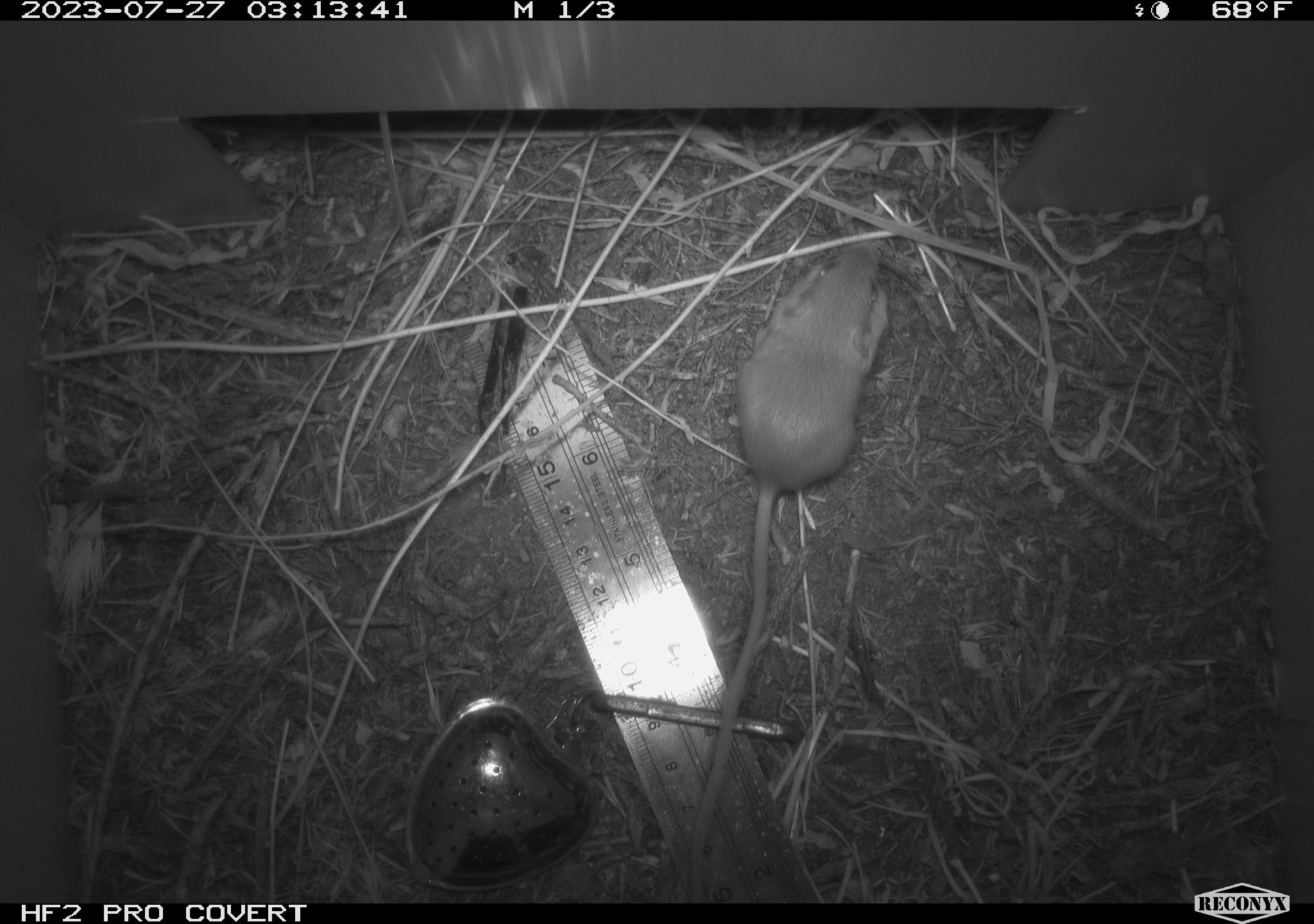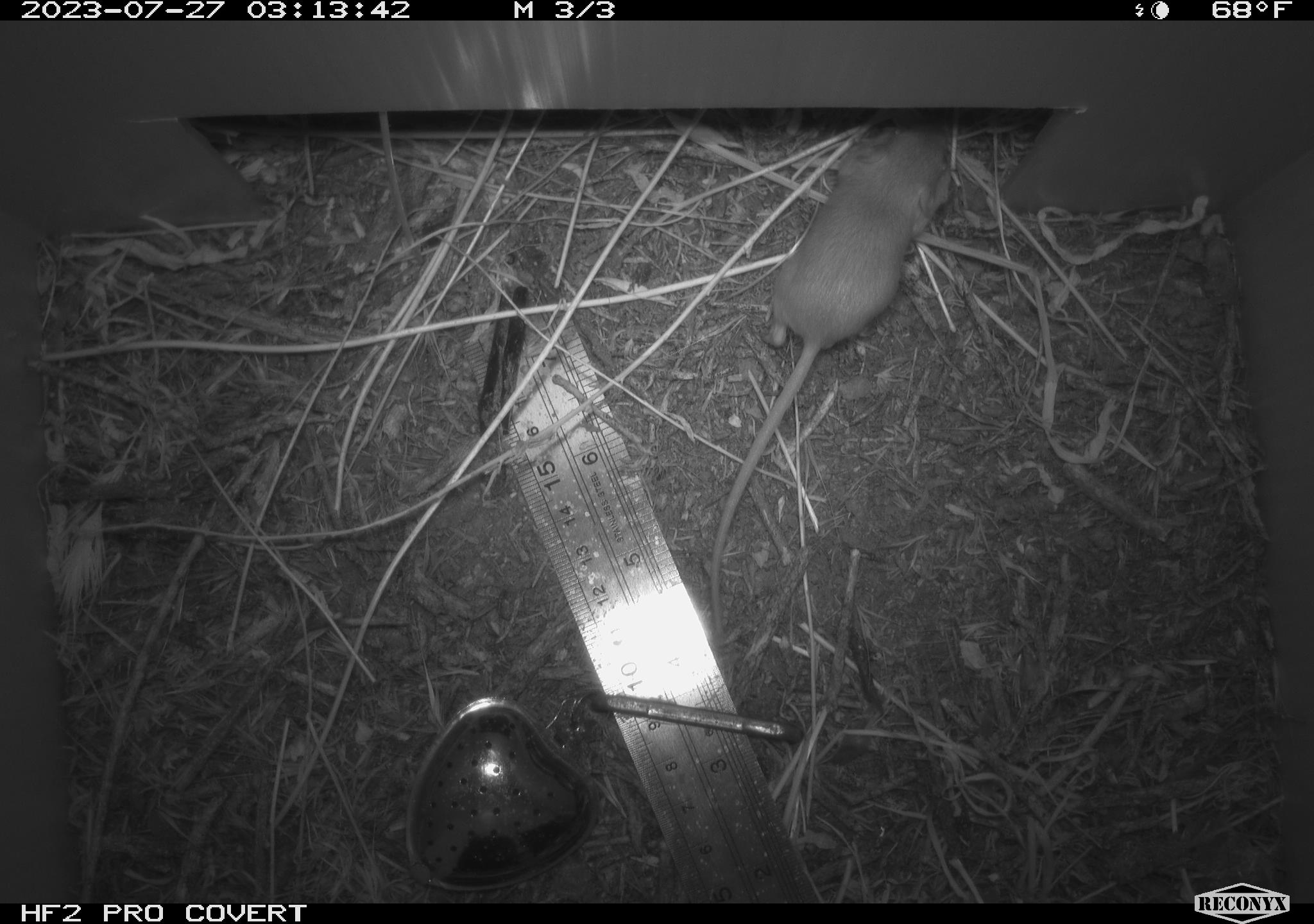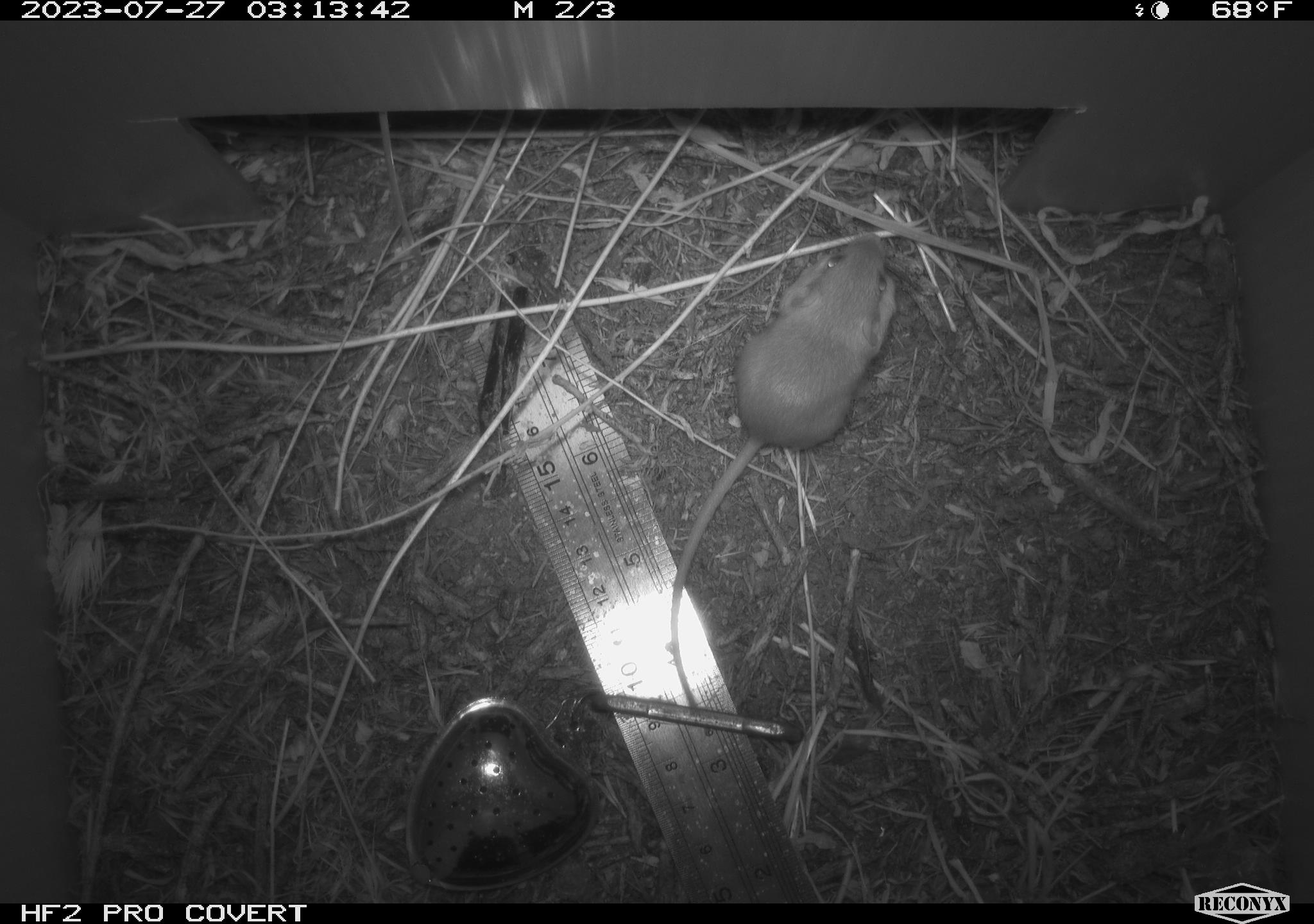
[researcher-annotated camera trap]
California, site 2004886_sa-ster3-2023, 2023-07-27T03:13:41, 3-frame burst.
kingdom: Animalia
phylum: Chordata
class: Mammalia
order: Rodentia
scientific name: Rodentia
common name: mouse species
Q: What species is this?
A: Mouse species (Rodentia).